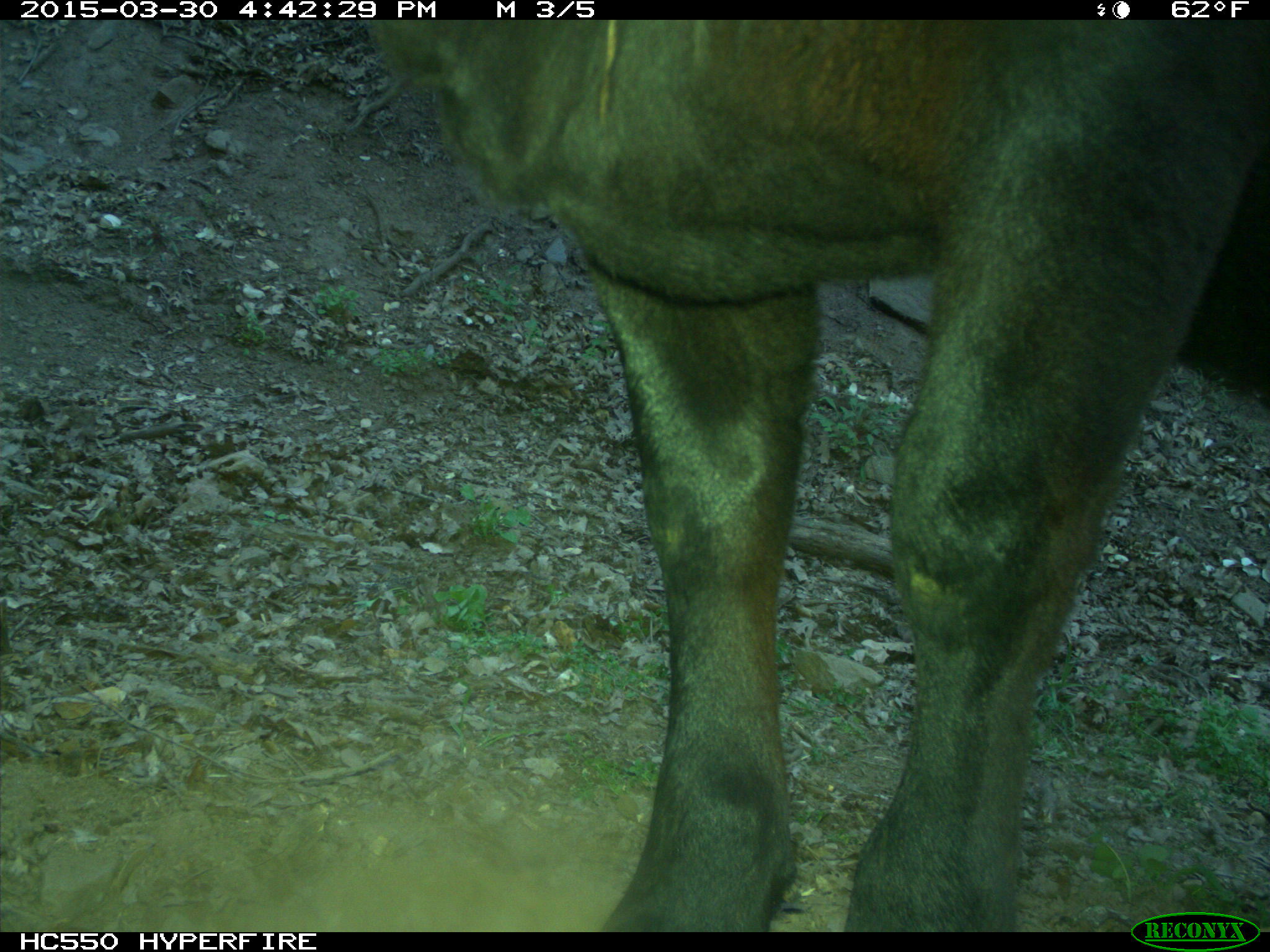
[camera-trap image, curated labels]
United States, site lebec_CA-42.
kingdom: Animalia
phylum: Chordata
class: Mammalia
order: Artiodactyla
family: Bovidae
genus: Bos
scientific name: Bos taurus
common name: domestic cow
Bos taurus (domestic cow).